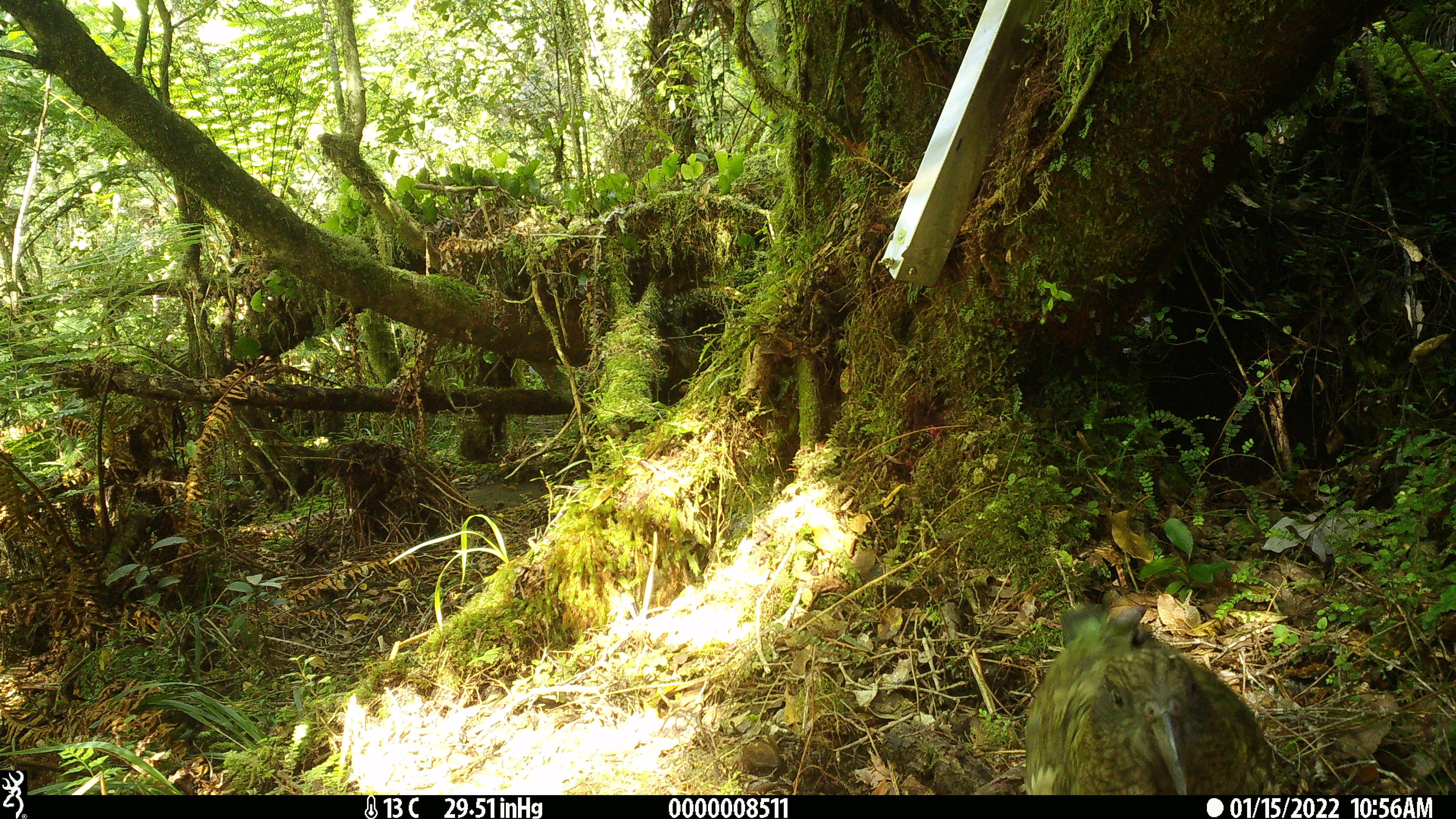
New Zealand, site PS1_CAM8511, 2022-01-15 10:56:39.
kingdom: Animalia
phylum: Chordata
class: Aves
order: Psittaciformes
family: Strigopidae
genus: Nestor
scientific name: Nestor notabilis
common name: kea